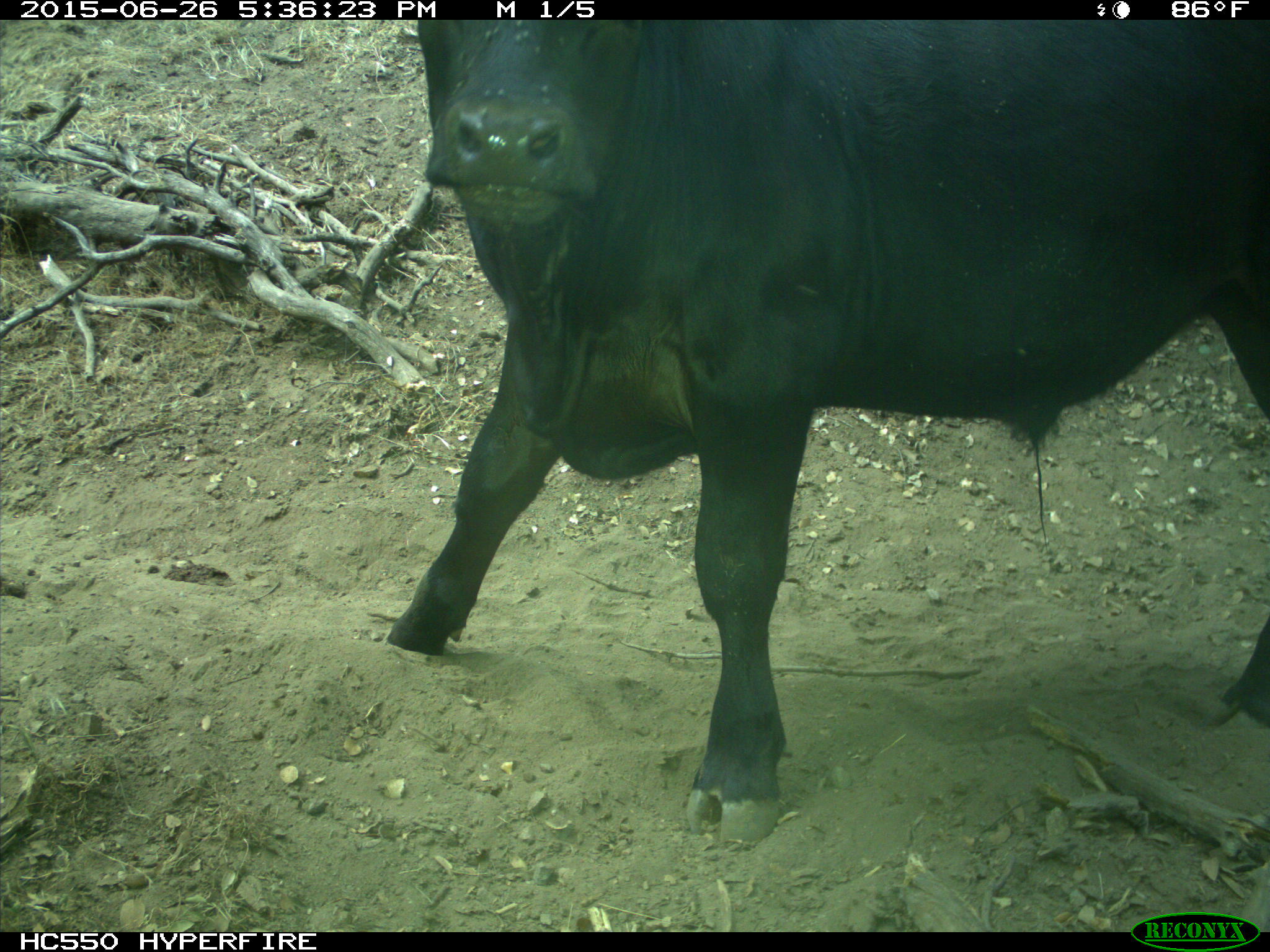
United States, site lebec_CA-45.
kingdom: Animalia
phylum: Chordata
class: Mammalia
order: Artiodactyla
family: Bovidae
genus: Bos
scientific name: Bos taurus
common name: domestic cow